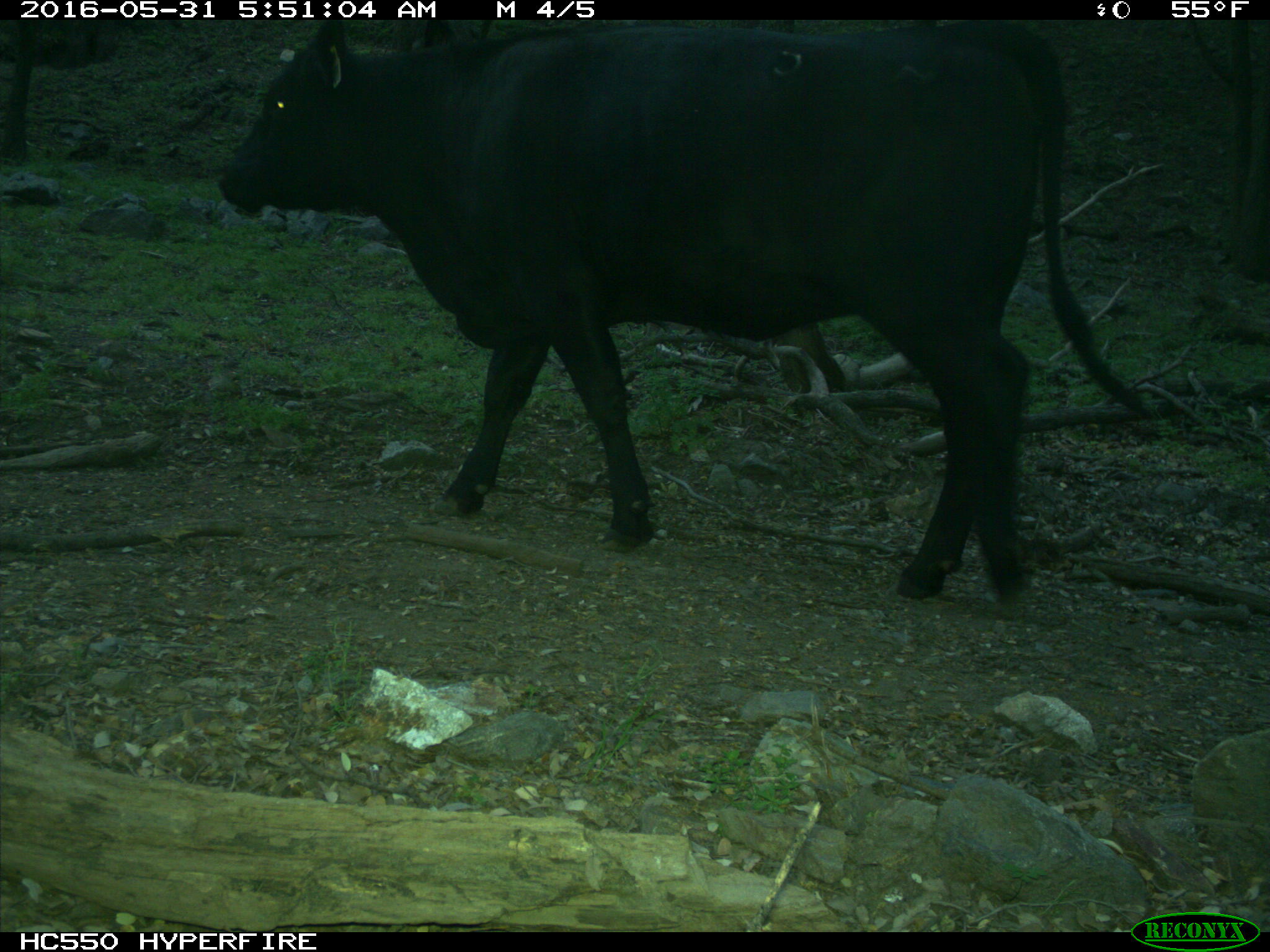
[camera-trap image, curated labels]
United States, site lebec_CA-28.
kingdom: Animalia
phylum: Chordata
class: Mammalia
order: Artiodactyla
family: Bovidae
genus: Bos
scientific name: Bos taurus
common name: domestic cow